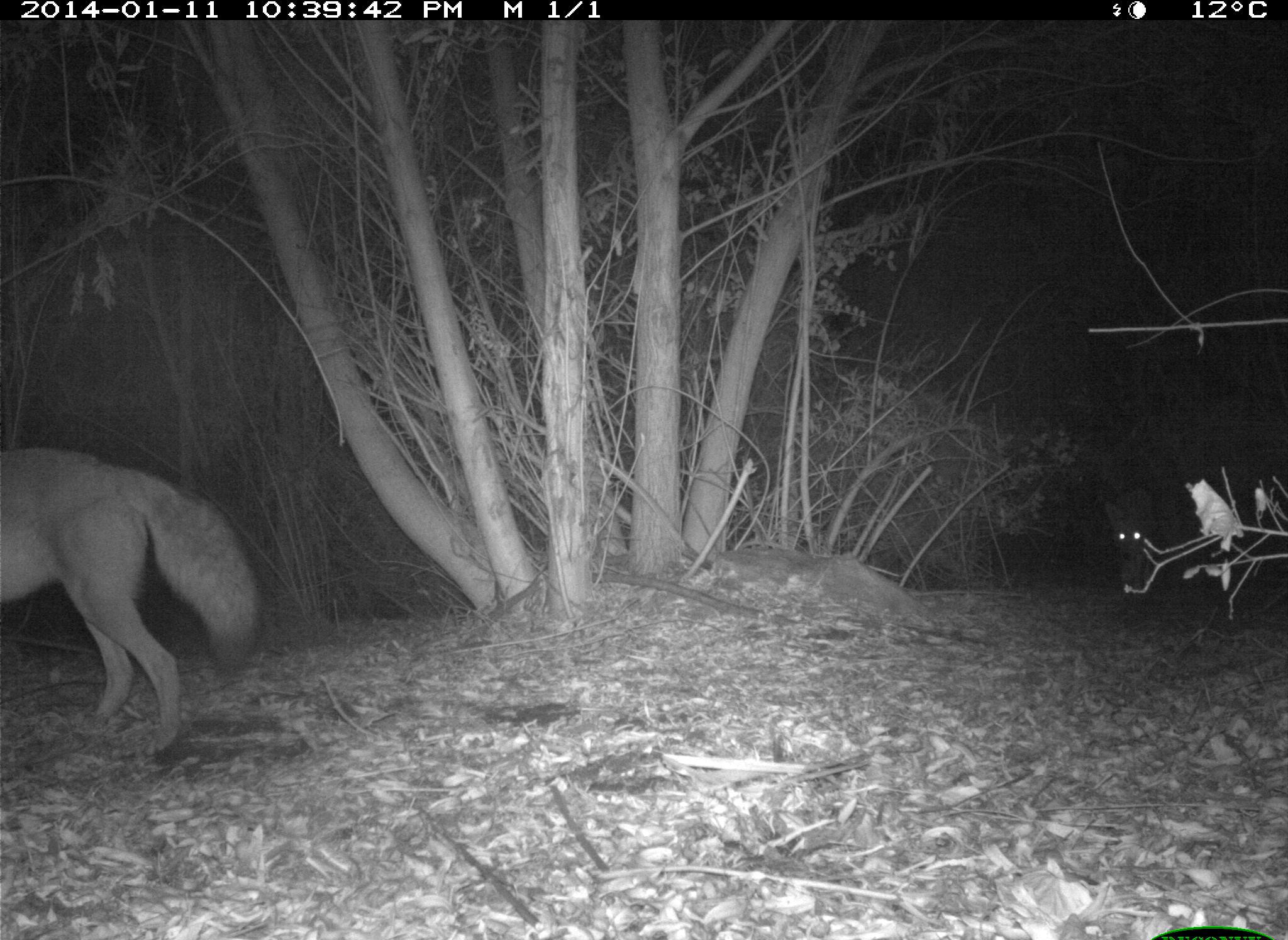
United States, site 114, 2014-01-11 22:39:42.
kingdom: Animalia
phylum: Chordata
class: Mammalia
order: Carnivora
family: Canidae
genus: Canis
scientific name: Canis latrans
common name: coyote